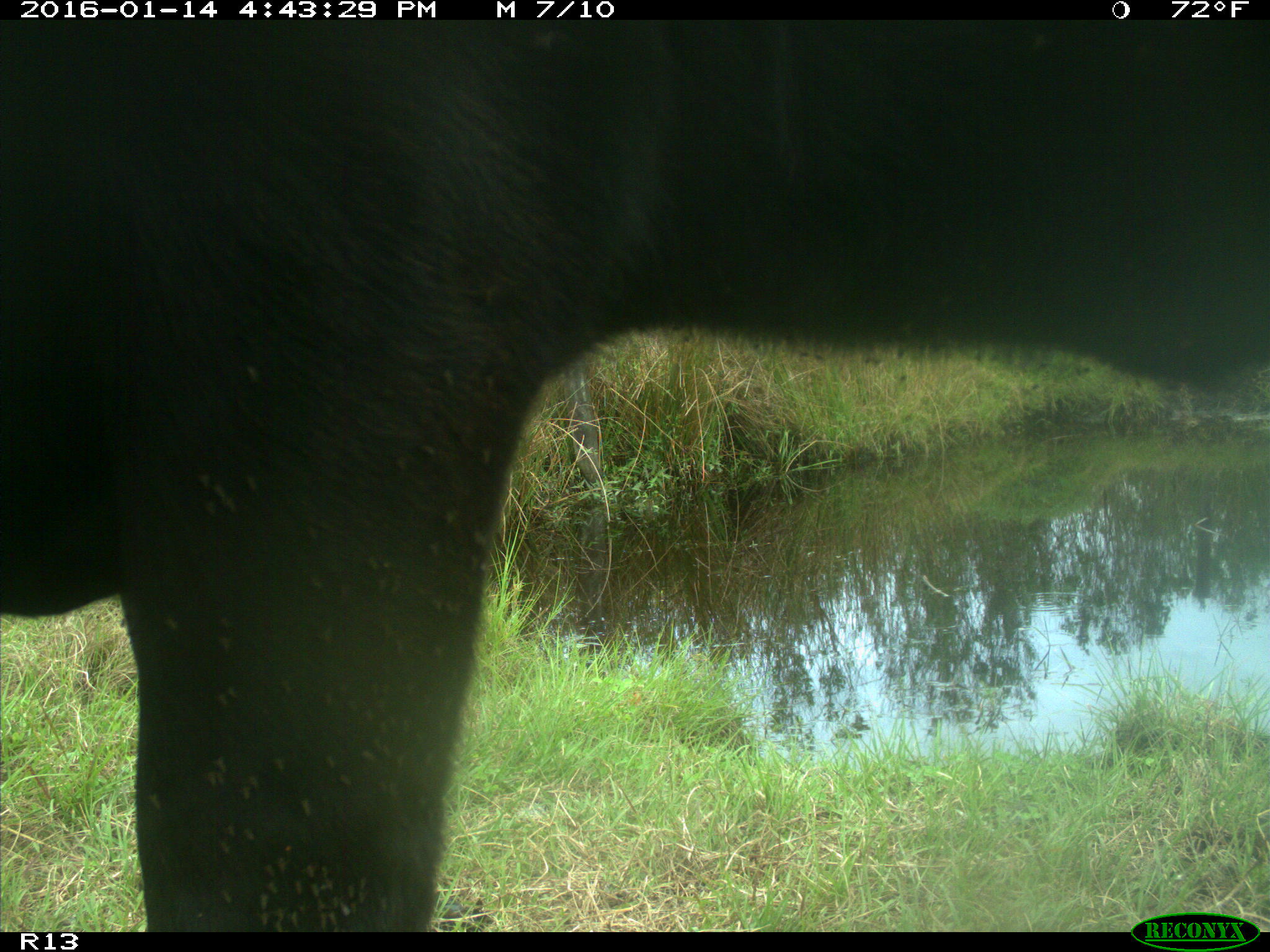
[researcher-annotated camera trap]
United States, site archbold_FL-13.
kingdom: Animalia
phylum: Chordata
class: Mammalia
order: Artiodactyla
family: Bovidae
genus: Bos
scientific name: Bos taurus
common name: domestic cow